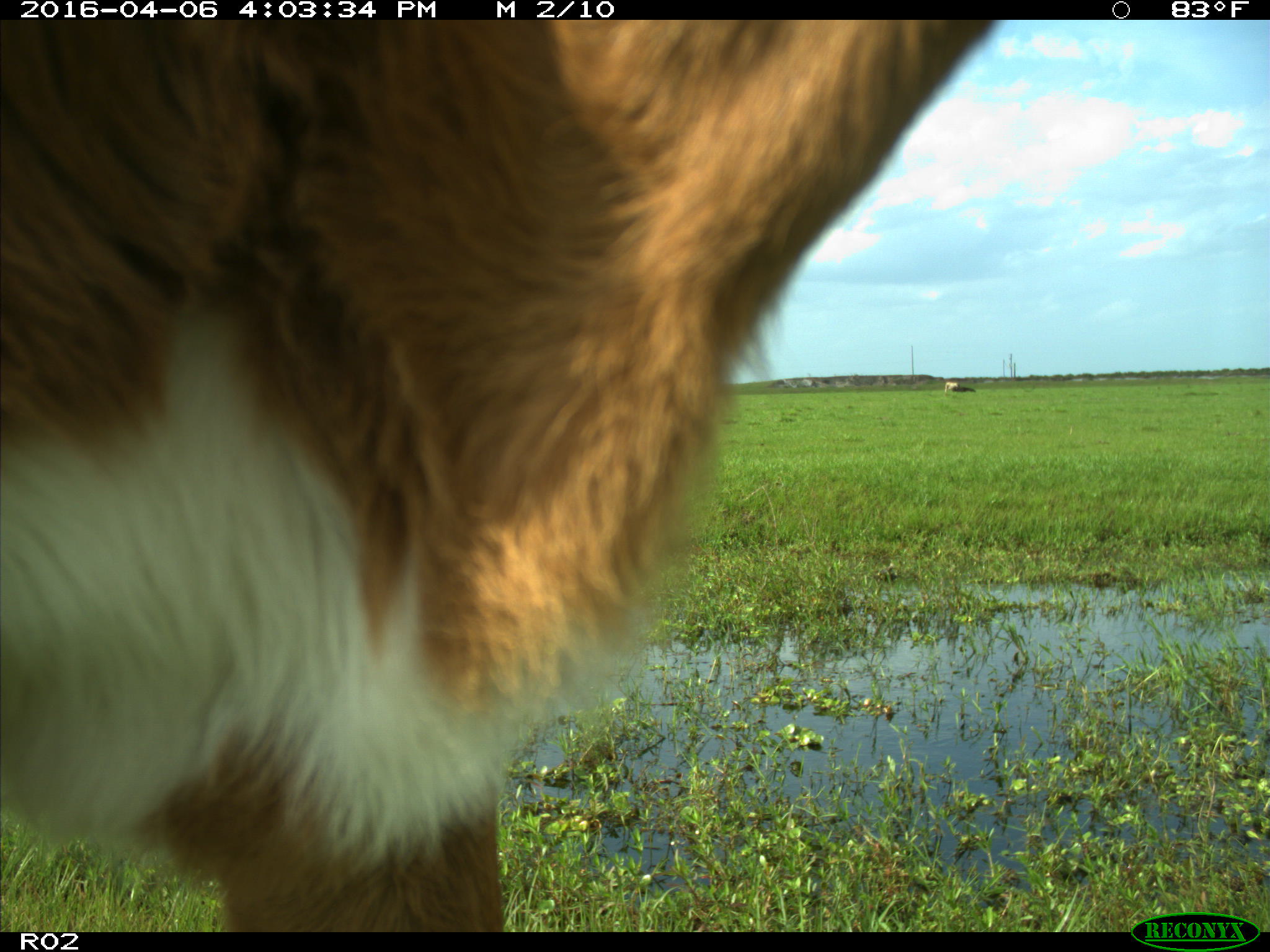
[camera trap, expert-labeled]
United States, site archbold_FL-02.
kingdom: Animalia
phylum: Chordata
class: Mammalia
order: Artiodactyla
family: Bovidae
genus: Bos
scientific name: Bos taurus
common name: domestic cow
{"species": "Bos taurus (domestic cow)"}